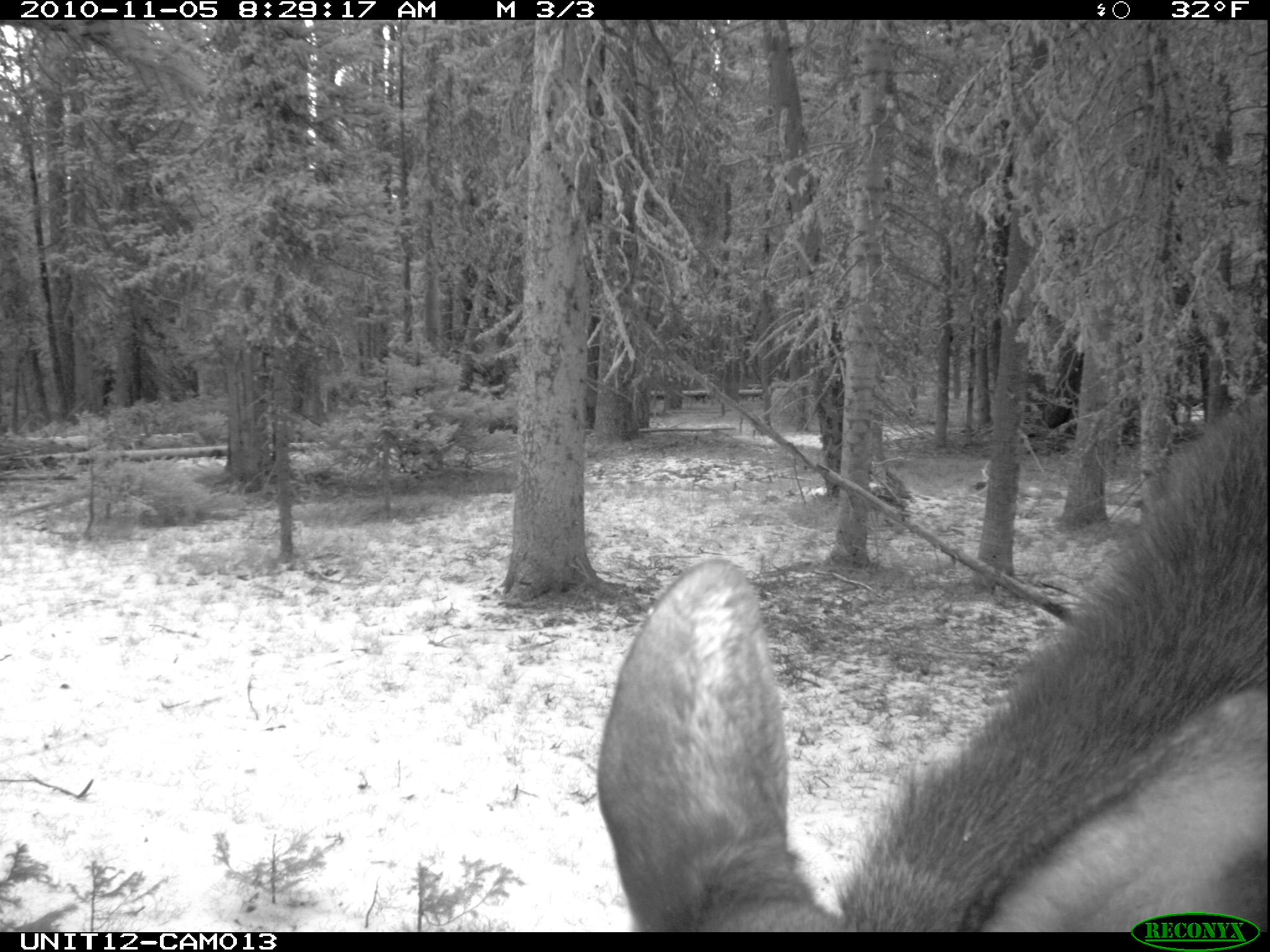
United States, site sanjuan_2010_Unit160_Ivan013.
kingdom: Animalia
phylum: Chordata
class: Mammalia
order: Artiodactyla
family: Cervidae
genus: Alces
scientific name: Alces alces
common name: moose